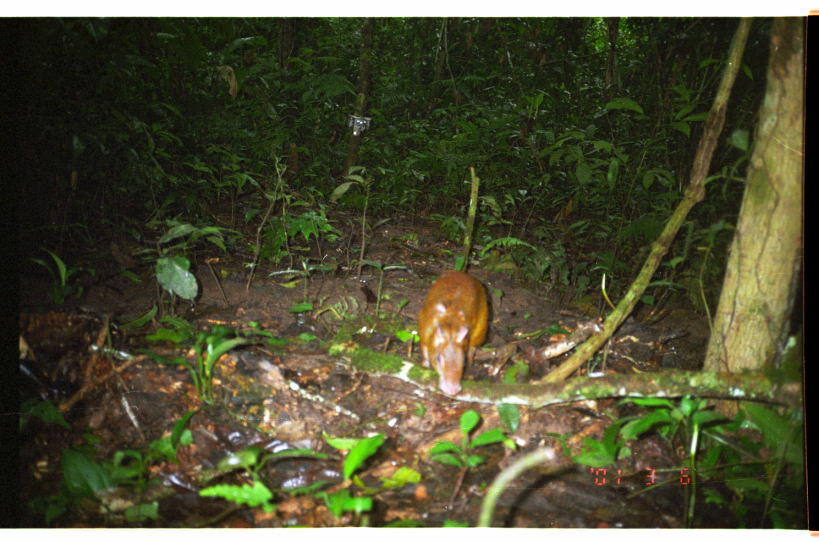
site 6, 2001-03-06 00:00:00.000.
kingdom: Animalia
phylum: Chordata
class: Mammalia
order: Rodentia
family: Dasyproctidae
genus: Dasyprocta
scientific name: Dasyprocta punctata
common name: central american agouti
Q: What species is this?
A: Dasyprocta punctata (central american agouti).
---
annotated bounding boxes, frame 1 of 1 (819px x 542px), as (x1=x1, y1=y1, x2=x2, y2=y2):
dasyprocta punctata: (x1=414, y1=268, x2=495, y2=399)